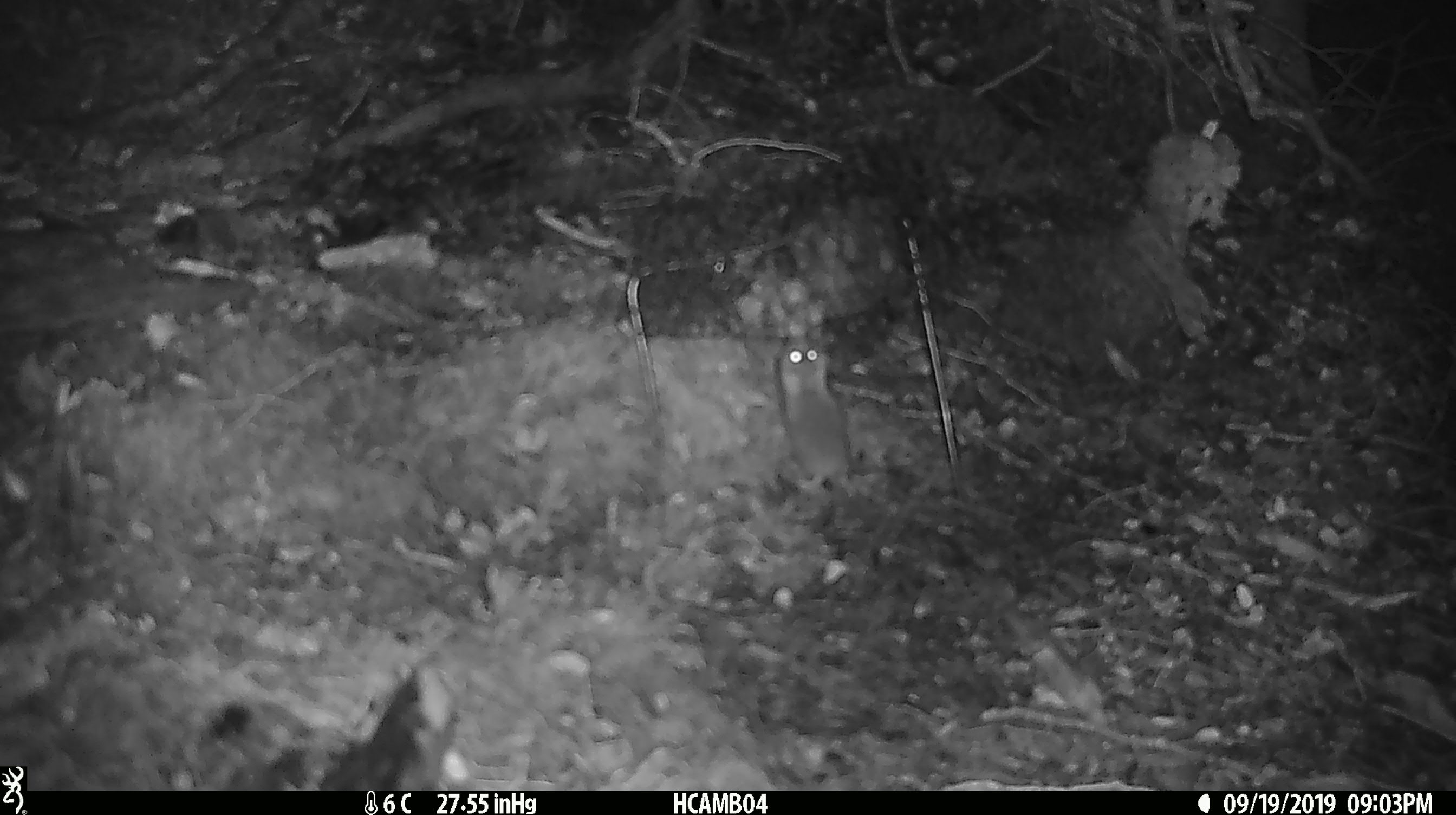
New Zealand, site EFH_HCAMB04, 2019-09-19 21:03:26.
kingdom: Animalia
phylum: Chordata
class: Mammalia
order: Rodentia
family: Muridae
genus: Mus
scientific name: Mus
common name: mouse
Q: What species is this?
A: Mouse (Mus).